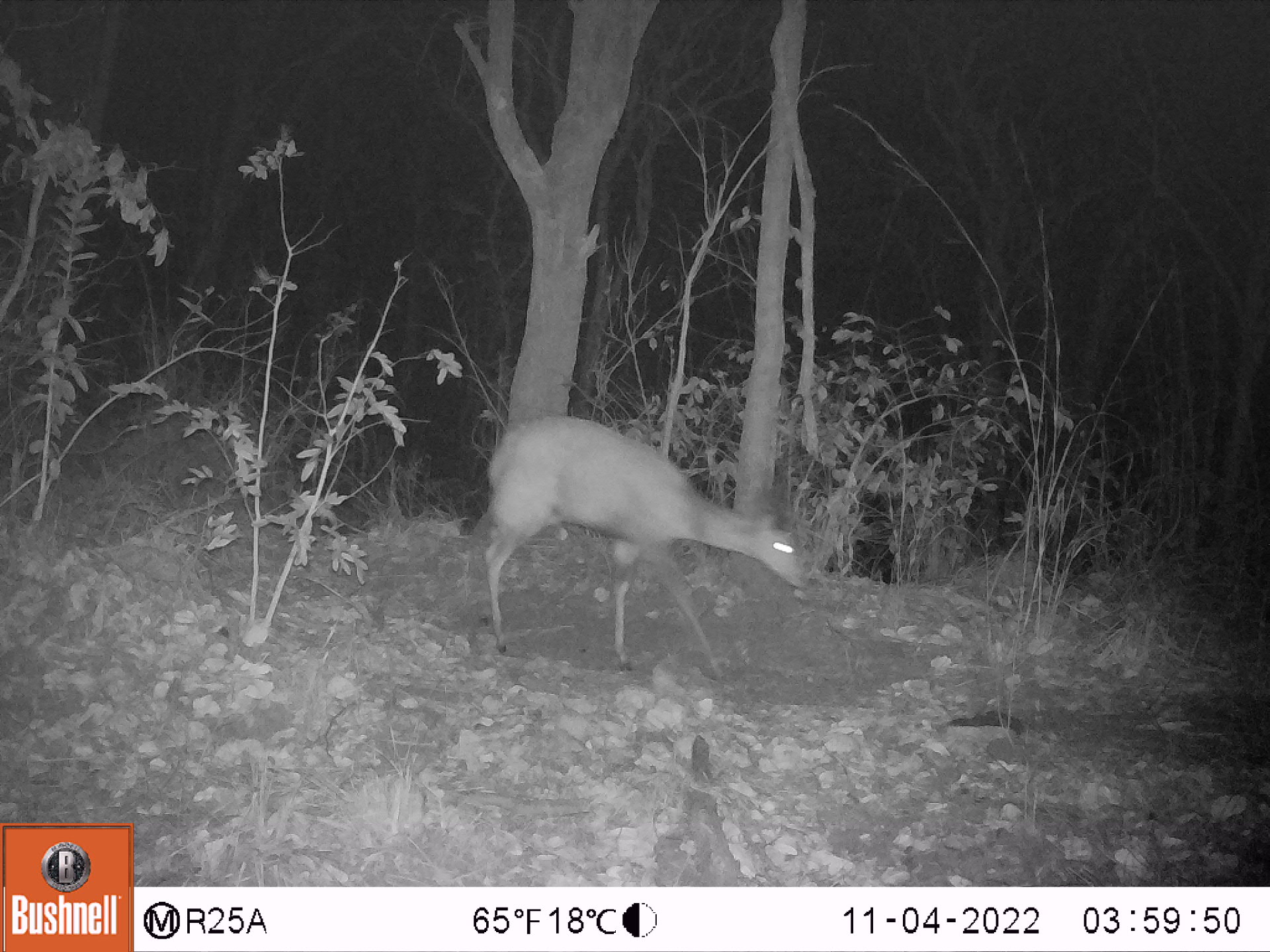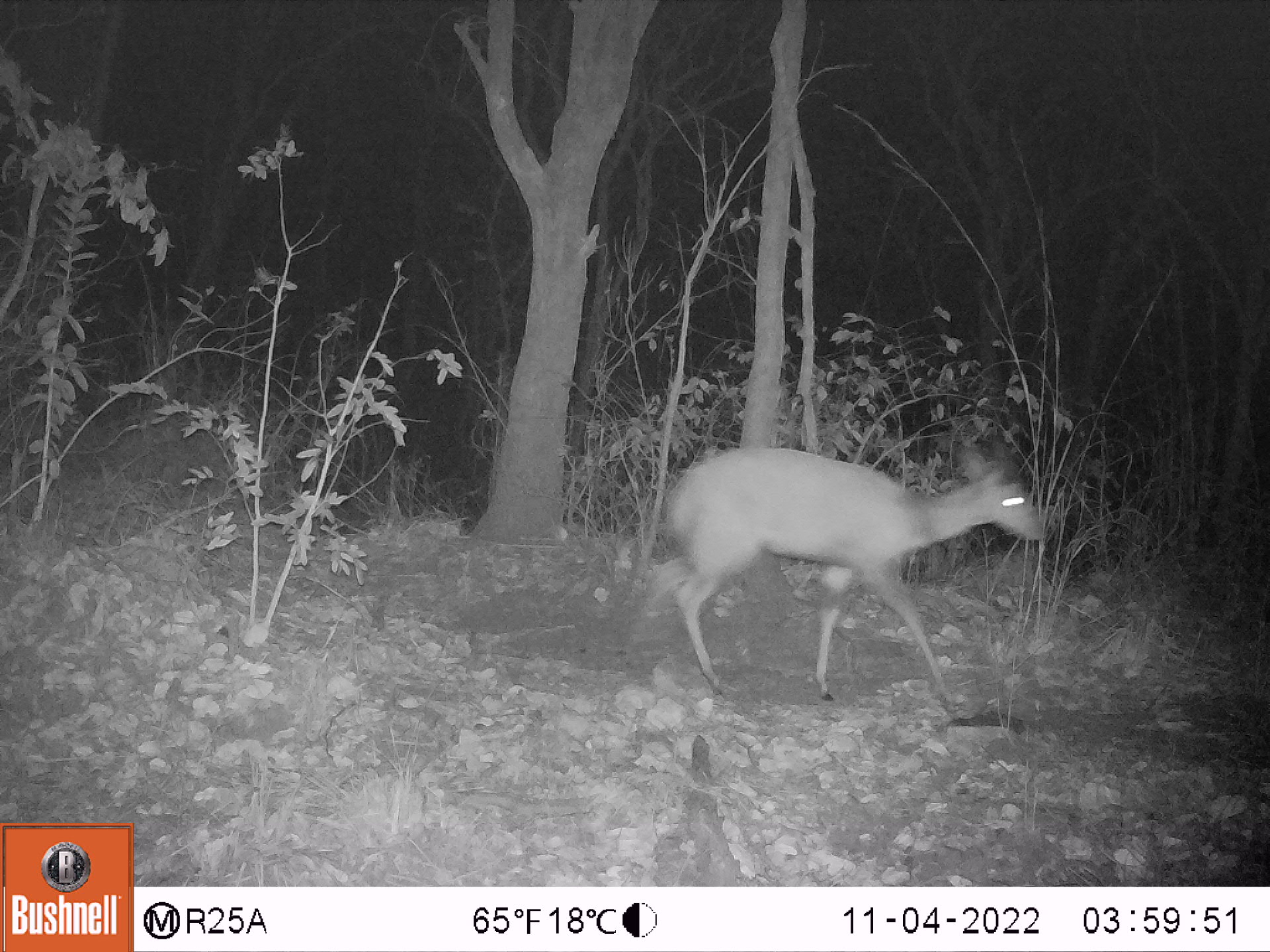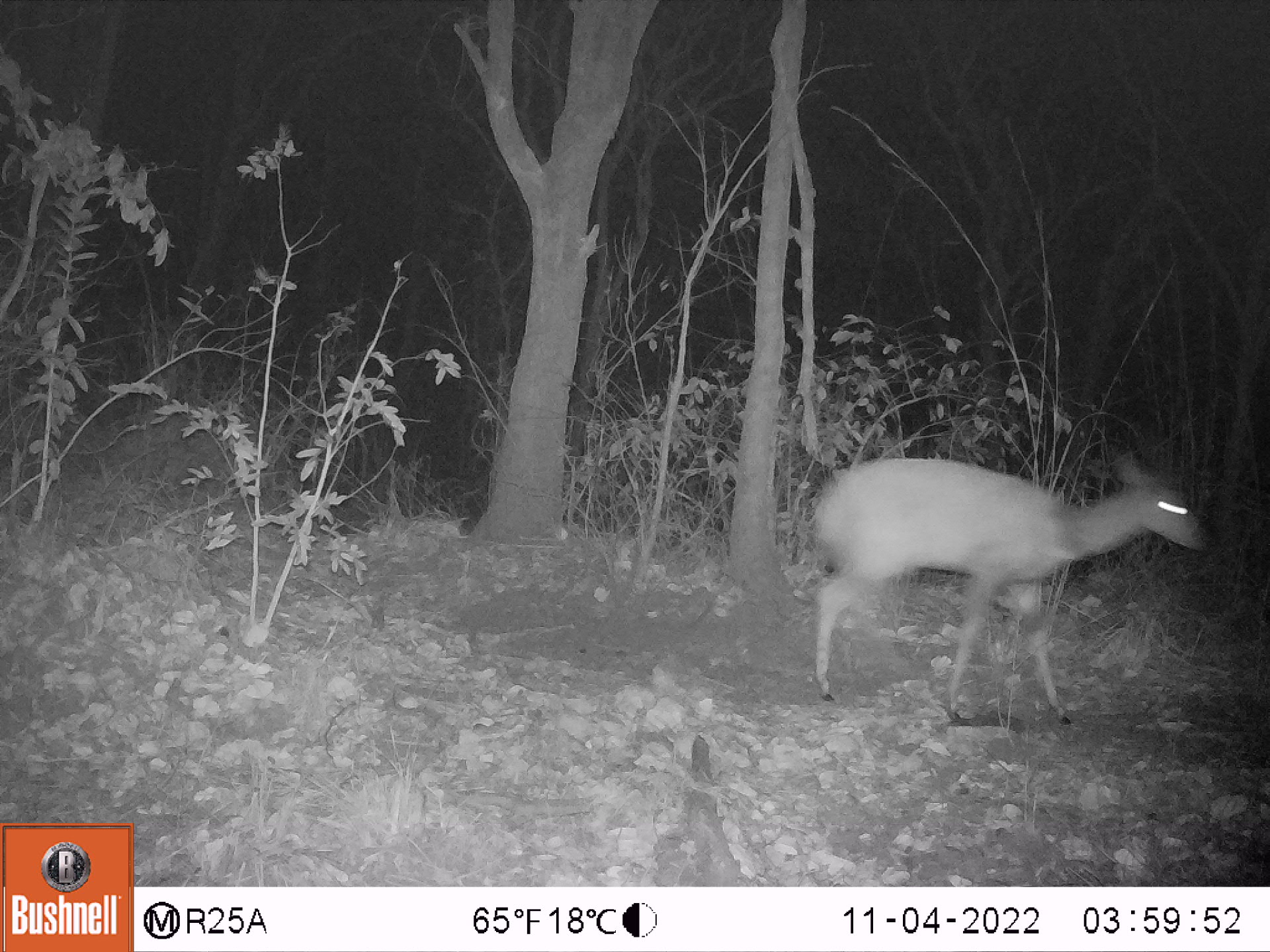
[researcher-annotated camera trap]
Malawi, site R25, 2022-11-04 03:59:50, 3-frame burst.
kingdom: Animalia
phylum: Chordata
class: Mammalia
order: Artiodactyla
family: Bovidae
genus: Tragelaphus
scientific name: Tragelaphus sylvaticus sylvaticus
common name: cape bushbuck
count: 1